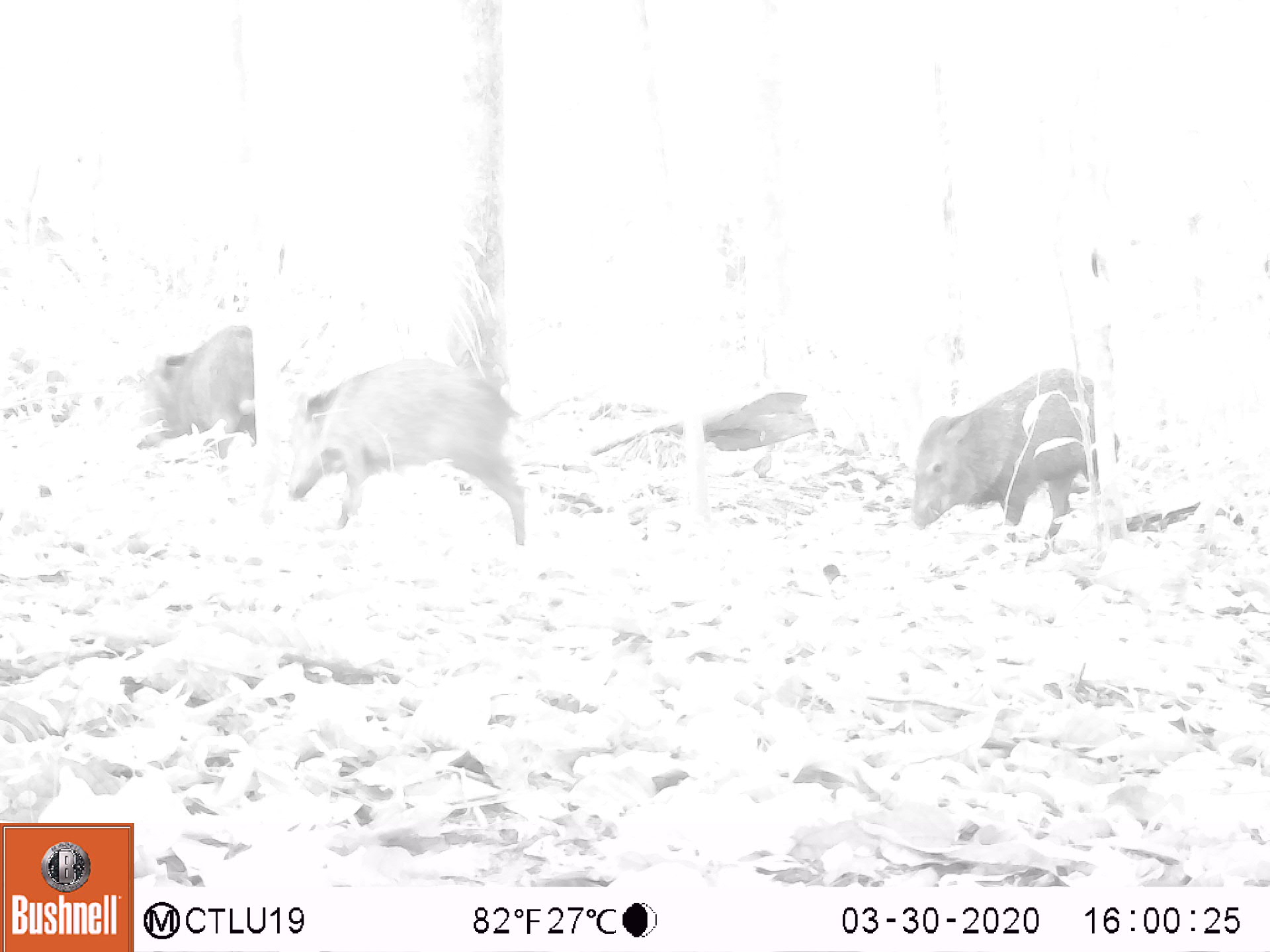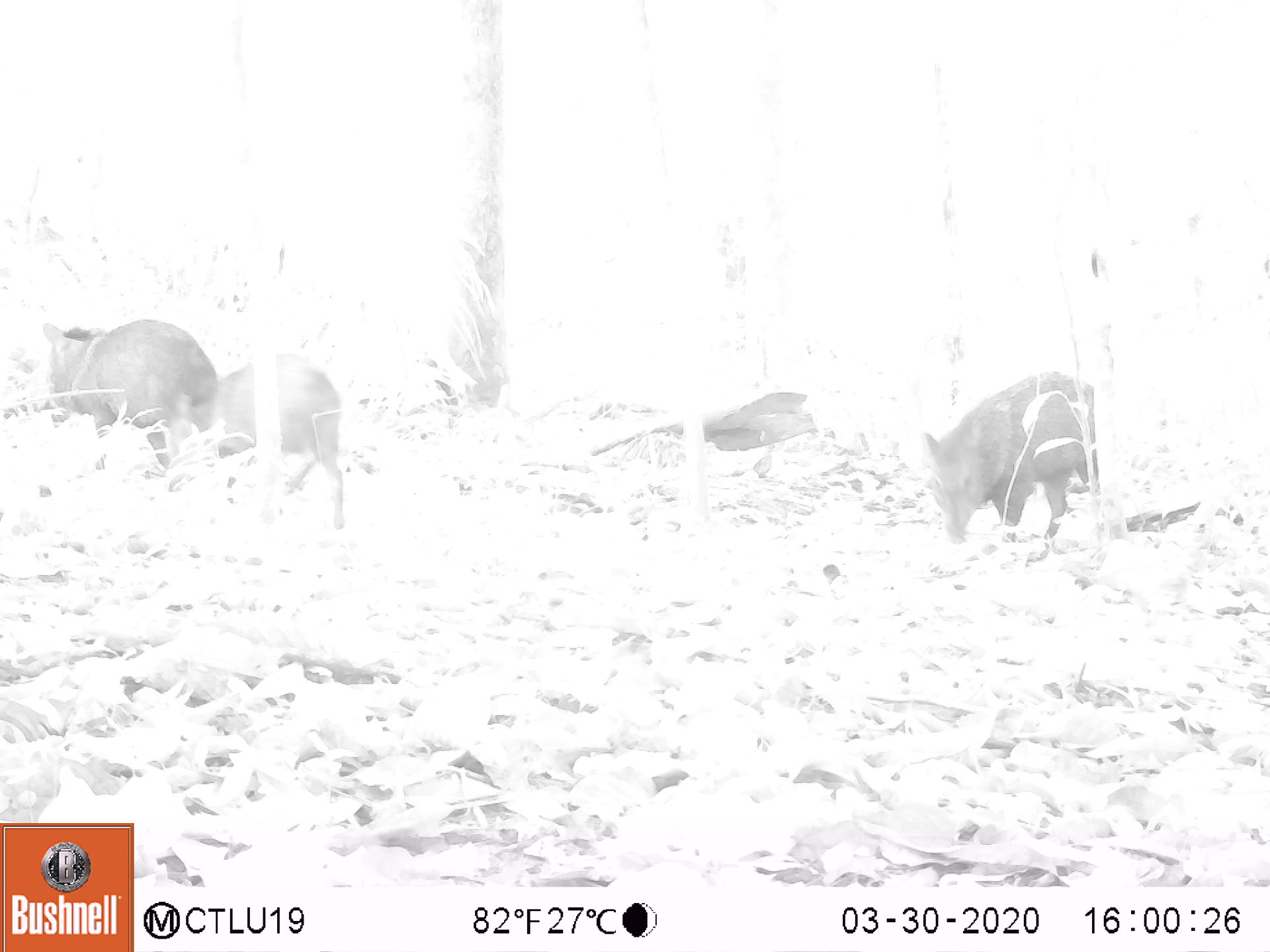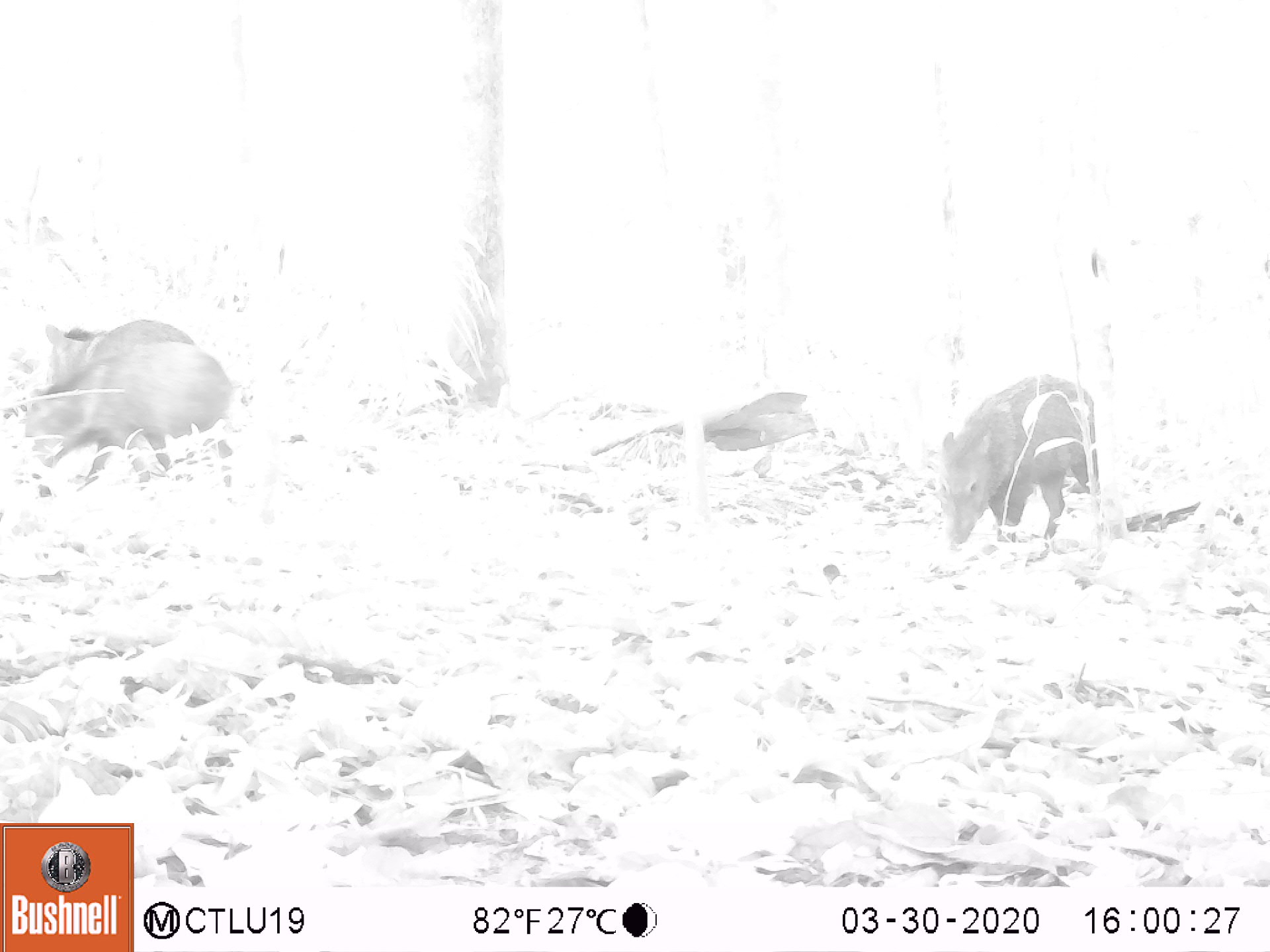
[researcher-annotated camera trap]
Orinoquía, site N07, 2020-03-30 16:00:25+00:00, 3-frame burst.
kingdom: Animalia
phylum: Chordata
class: Mammalia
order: Artiodactyla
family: Tayassuidae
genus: Pecari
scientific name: Pecari tajacu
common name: collared peccary